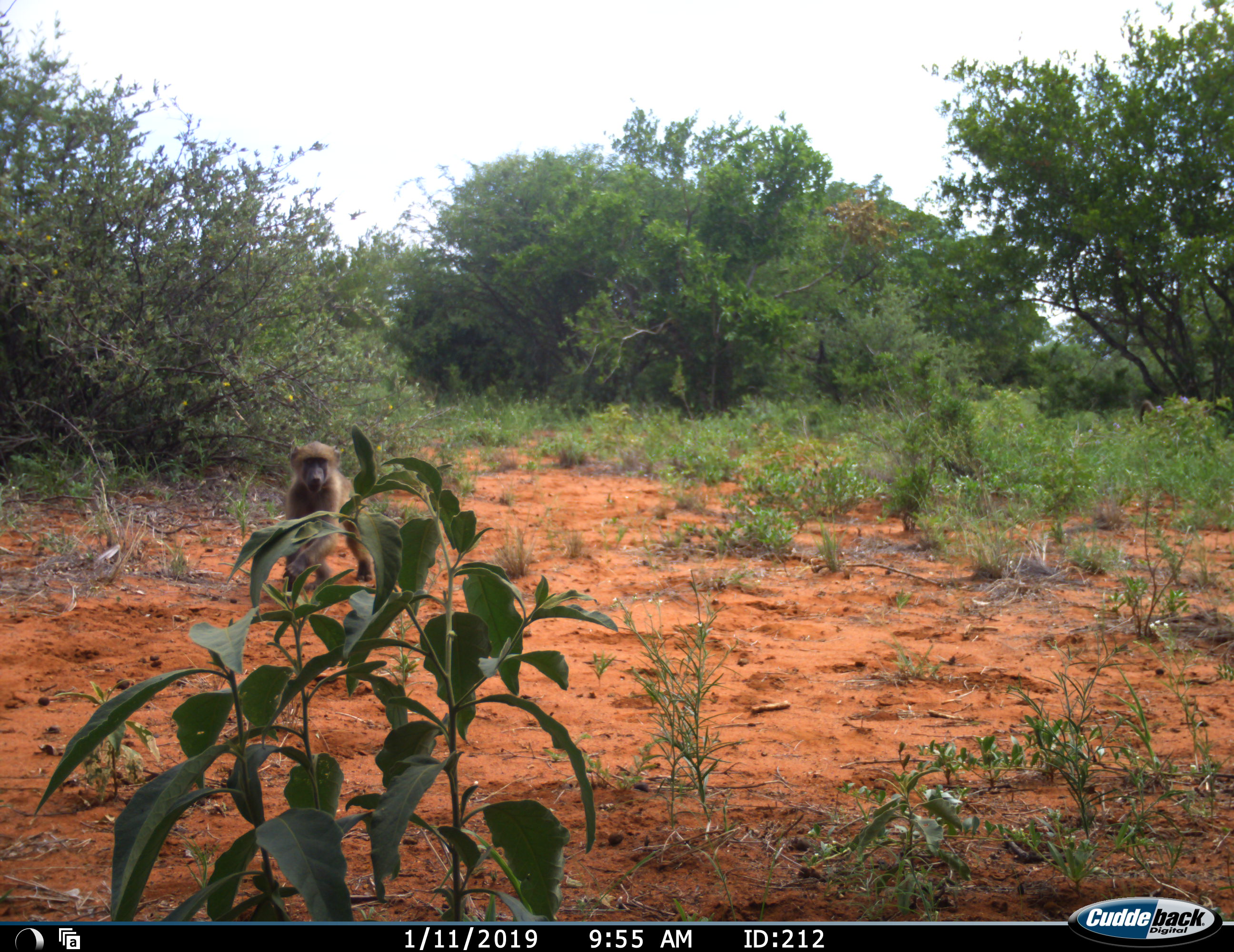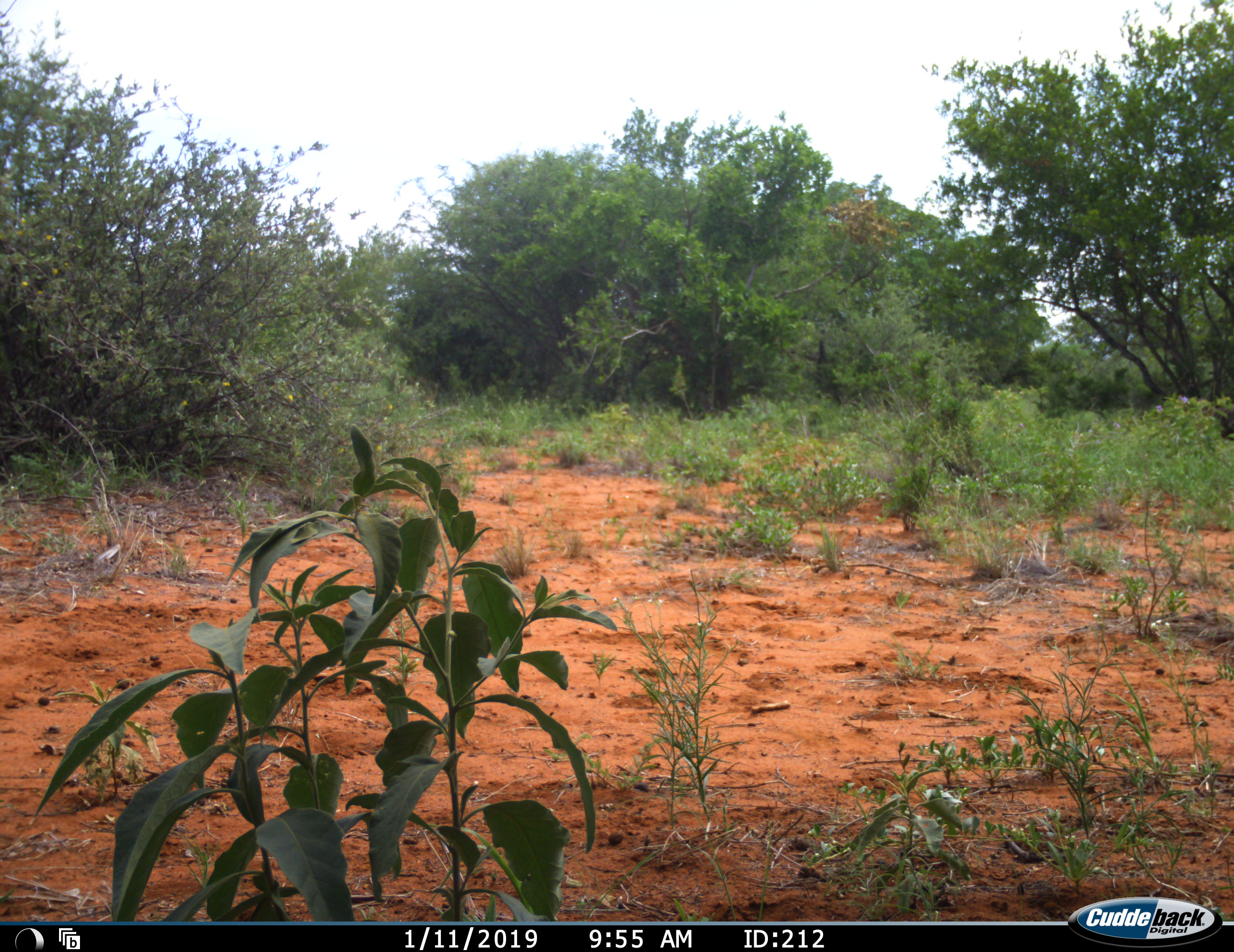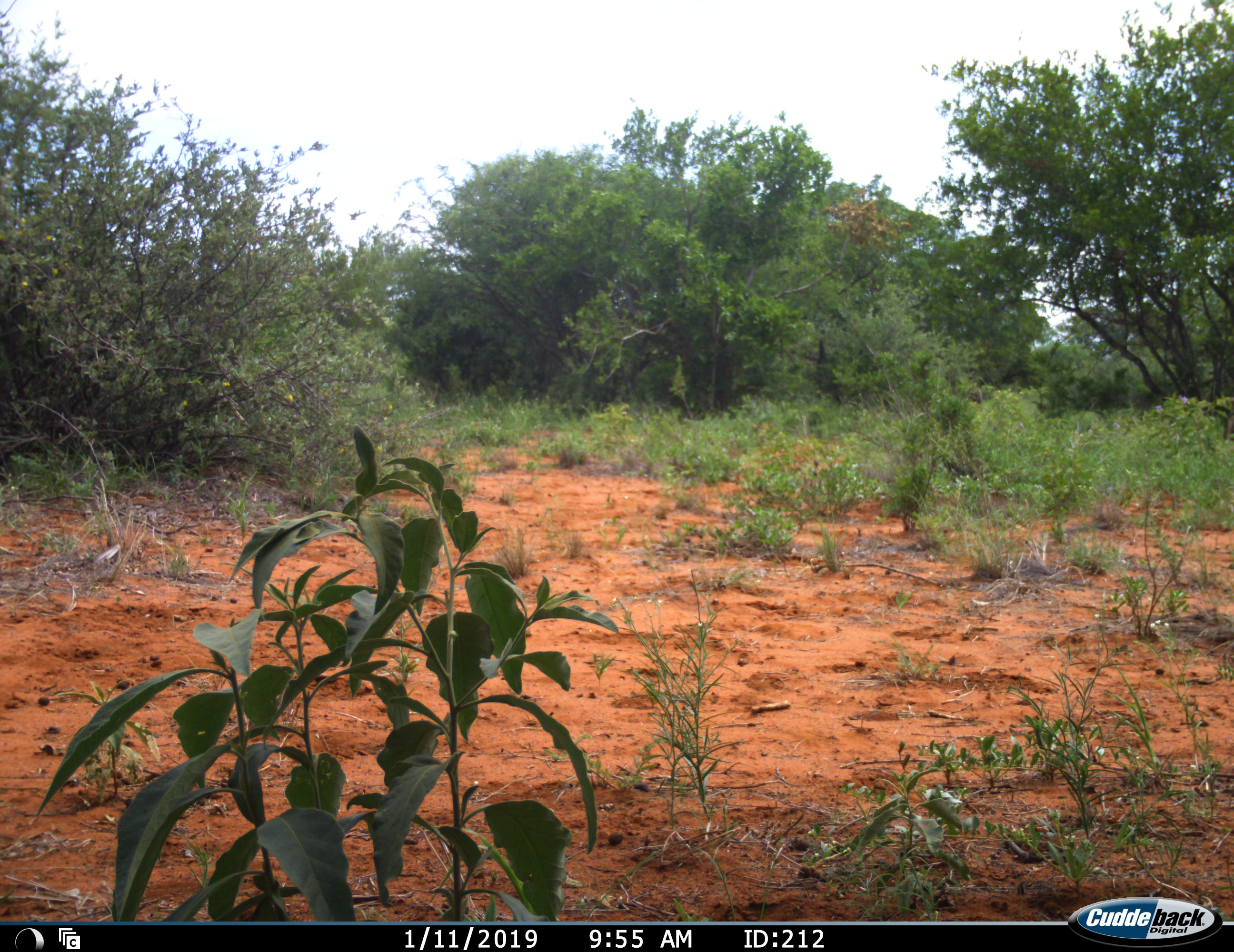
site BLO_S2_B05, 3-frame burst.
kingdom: Animalia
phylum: Chordata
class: Mammalia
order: Primates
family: Cercopithecidae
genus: Papio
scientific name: Papio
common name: baboon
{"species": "baboon (Papio)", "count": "2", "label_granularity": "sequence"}